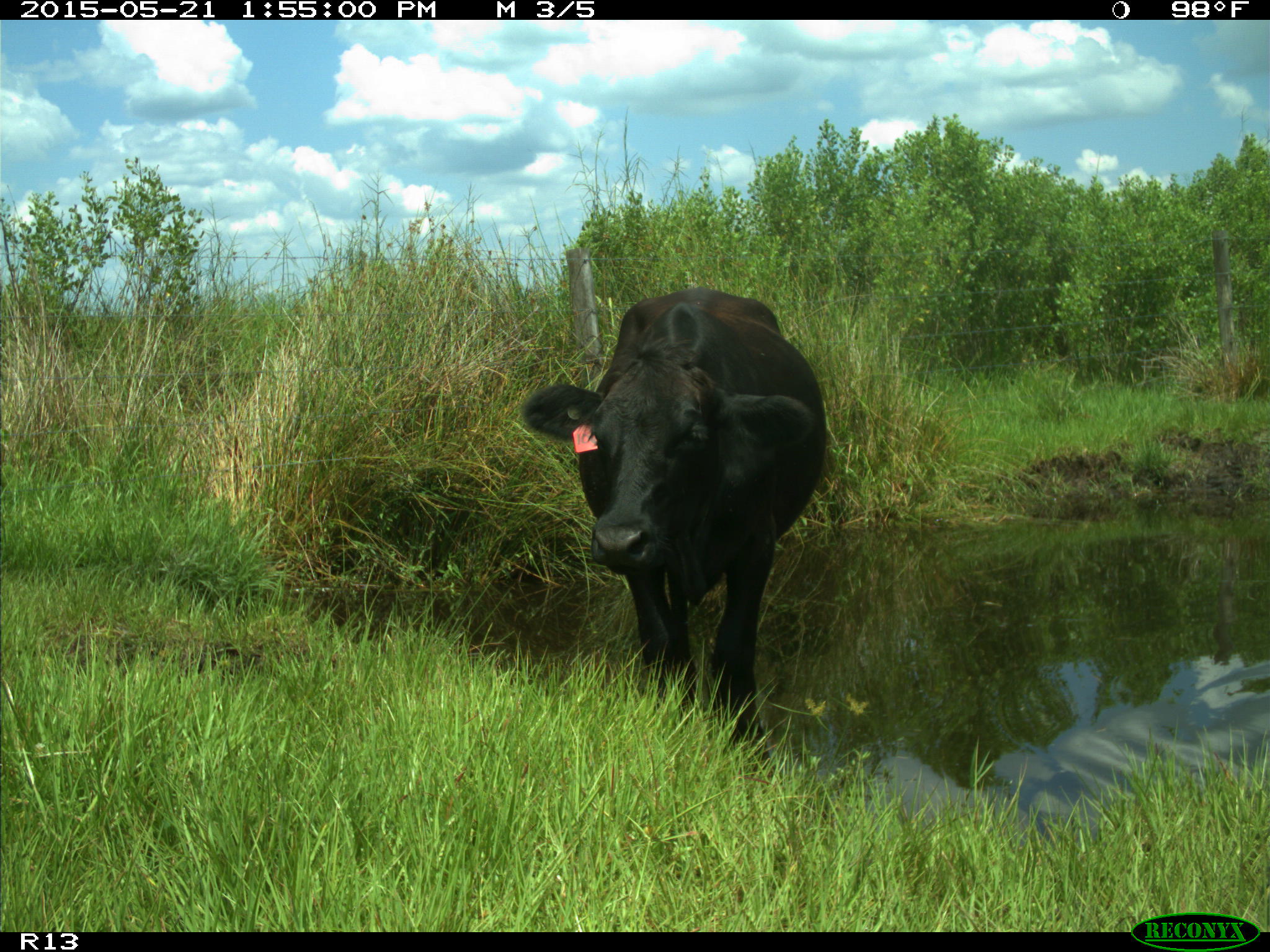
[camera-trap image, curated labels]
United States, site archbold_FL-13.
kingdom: Animalia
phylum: Chordata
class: Mammalia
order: Artiodactyla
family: Bovidae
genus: Bos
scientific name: Bos taurus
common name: domestic cow